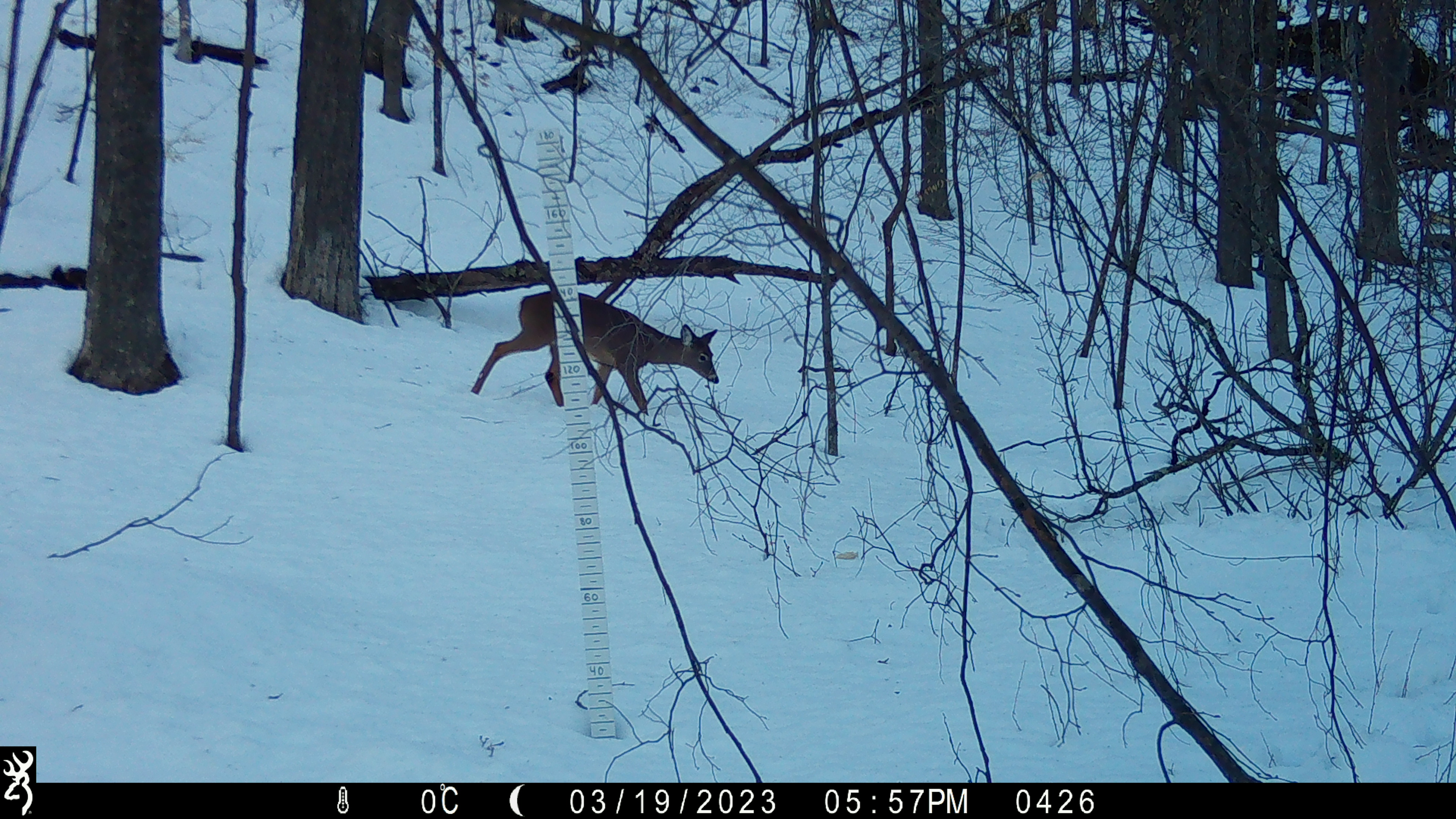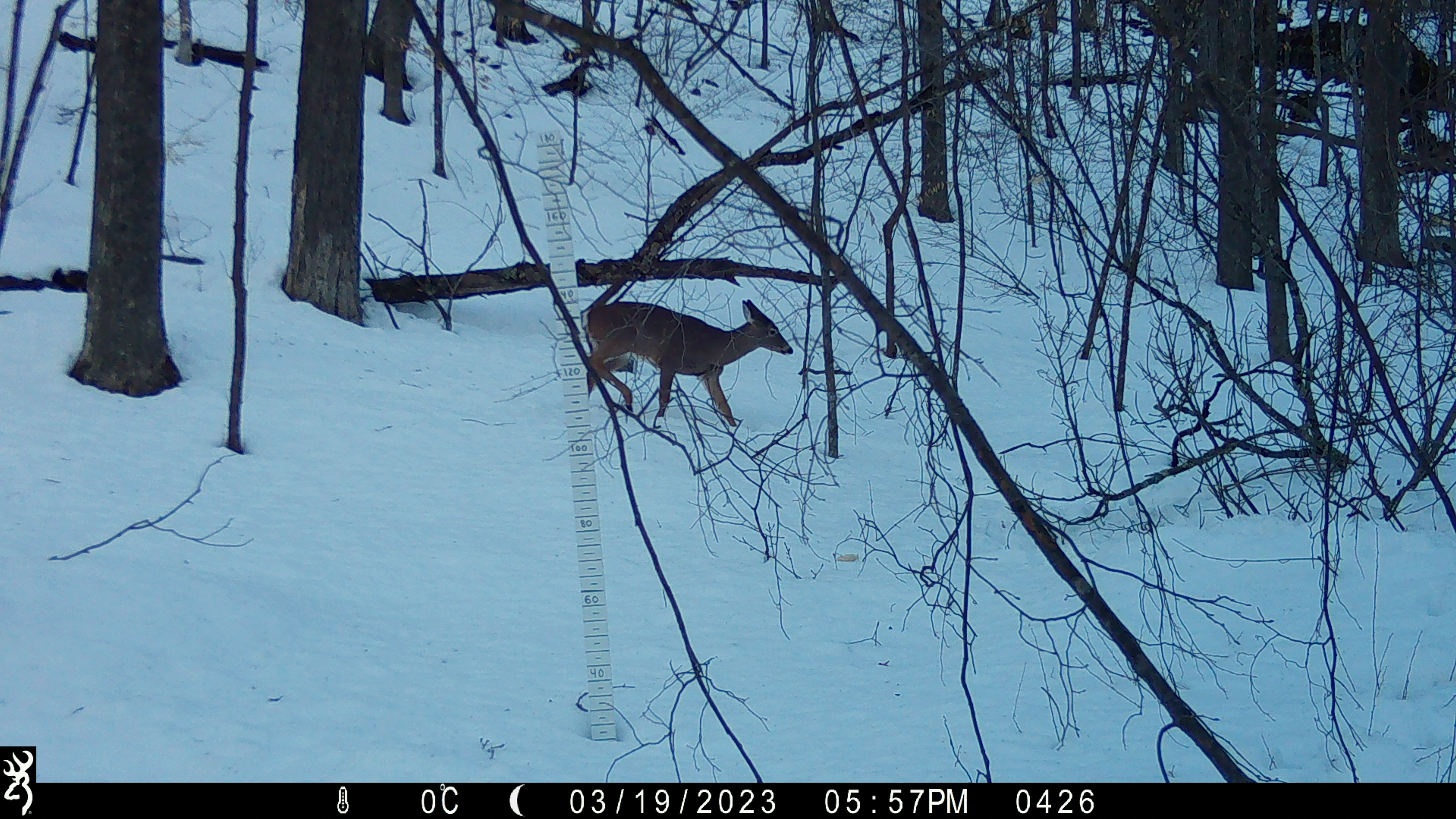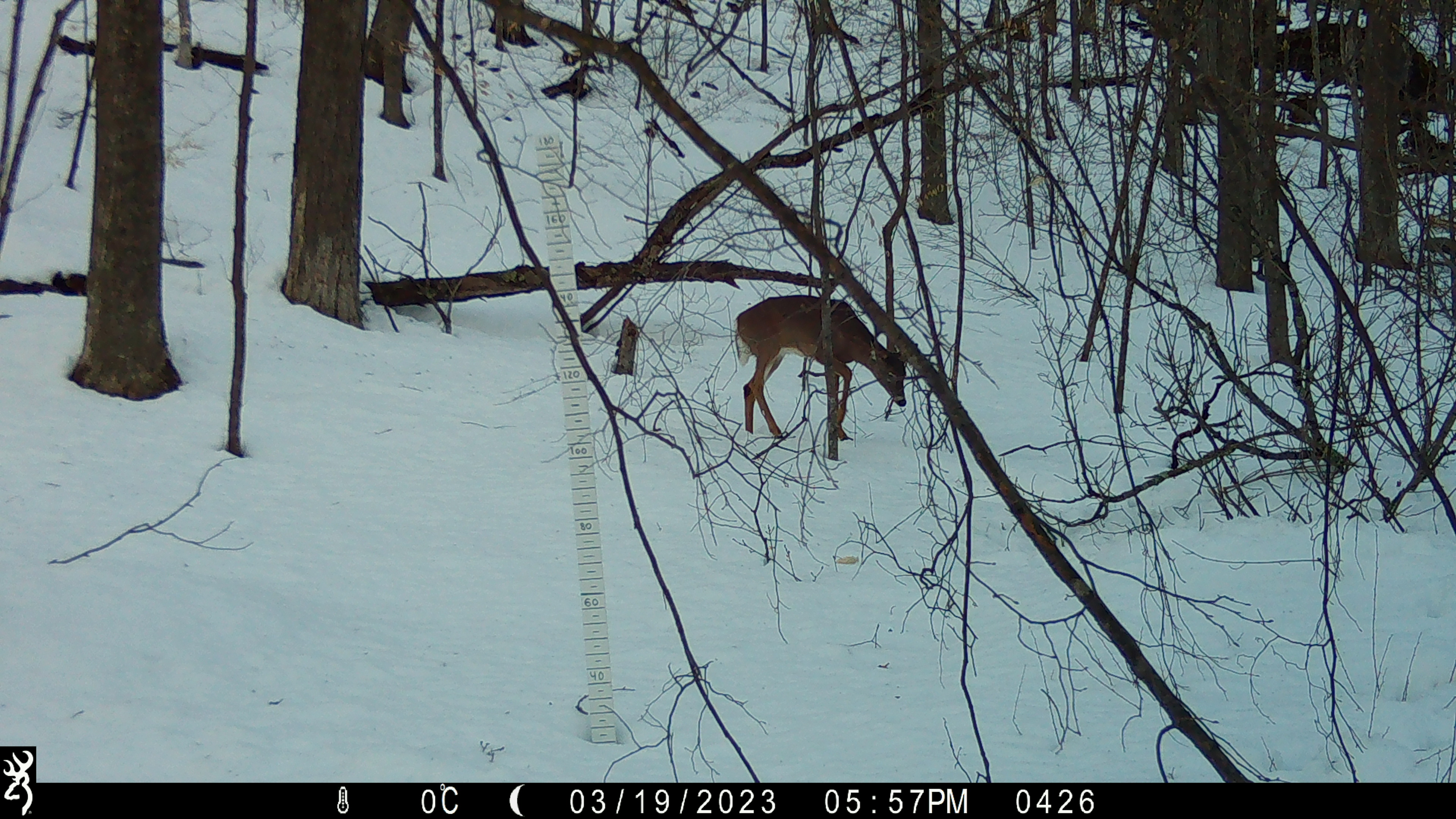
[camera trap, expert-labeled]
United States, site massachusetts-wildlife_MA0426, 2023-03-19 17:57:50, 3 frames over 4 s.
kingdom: Animalia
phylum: Chordata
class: Mammalia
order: Artiodactyla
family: Cervidae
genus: Odocoileus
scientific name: Odocoileus virginianus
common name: white-tailed deer